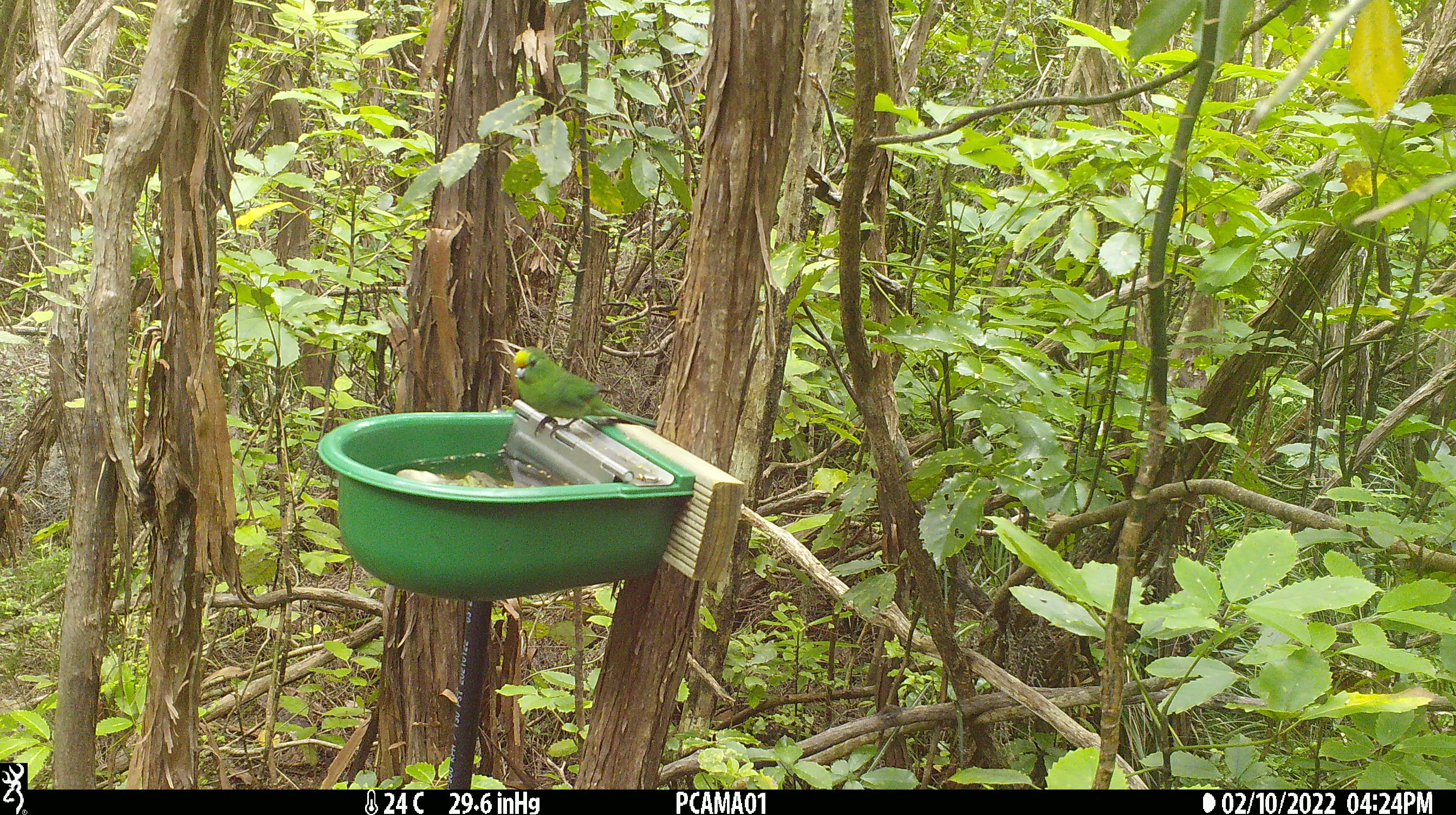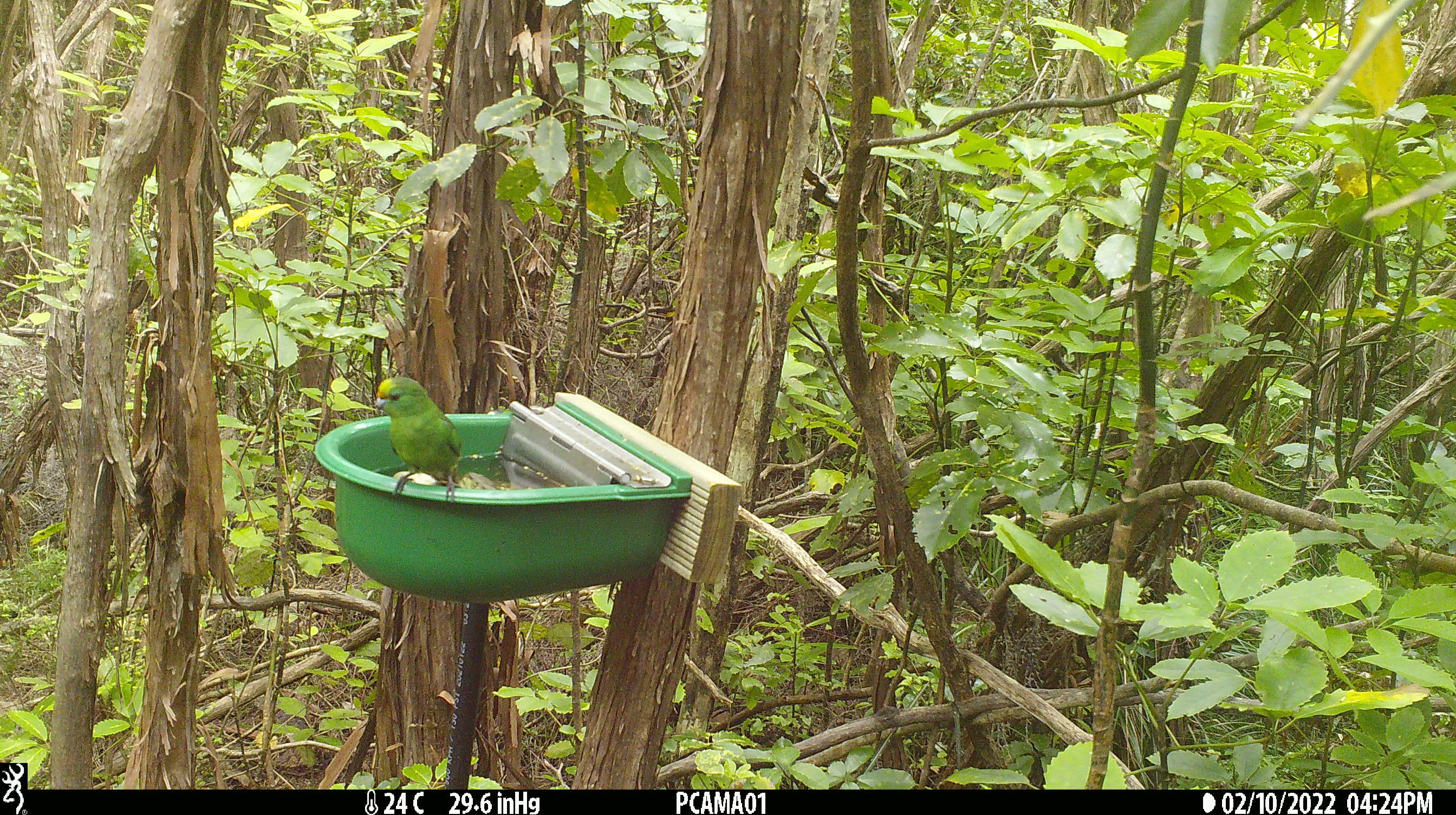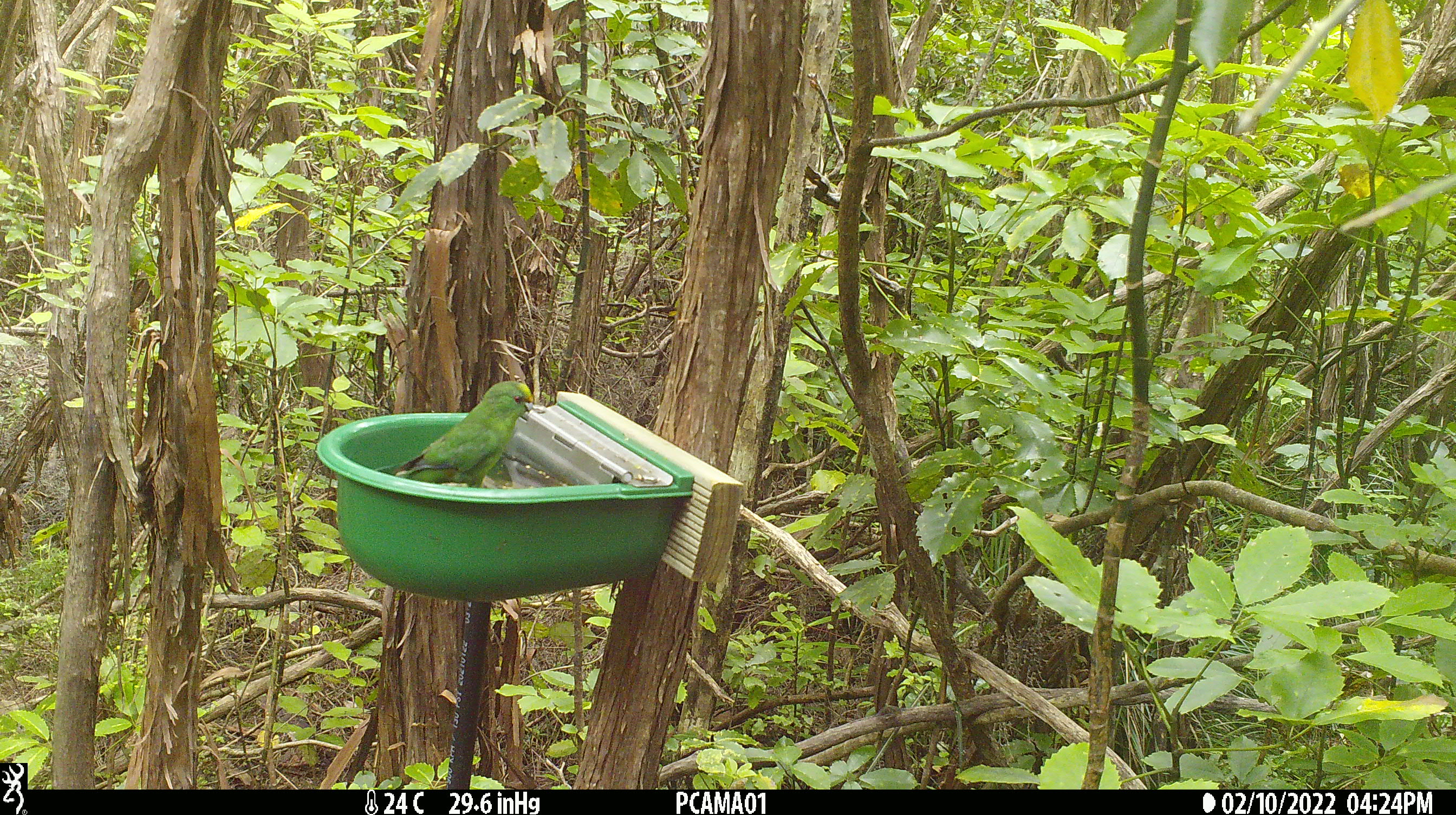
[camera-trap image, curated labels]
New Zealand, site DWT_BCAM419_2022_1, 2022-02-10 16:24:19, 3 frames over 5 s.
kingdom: Animalia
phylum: Chordata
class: Aves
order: Psittaciformes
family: Psittaculidae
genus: Cyanoramphus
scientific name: Cyanoramphus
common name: parakeet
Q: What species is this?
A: Parakeet (Cyanoramphus).